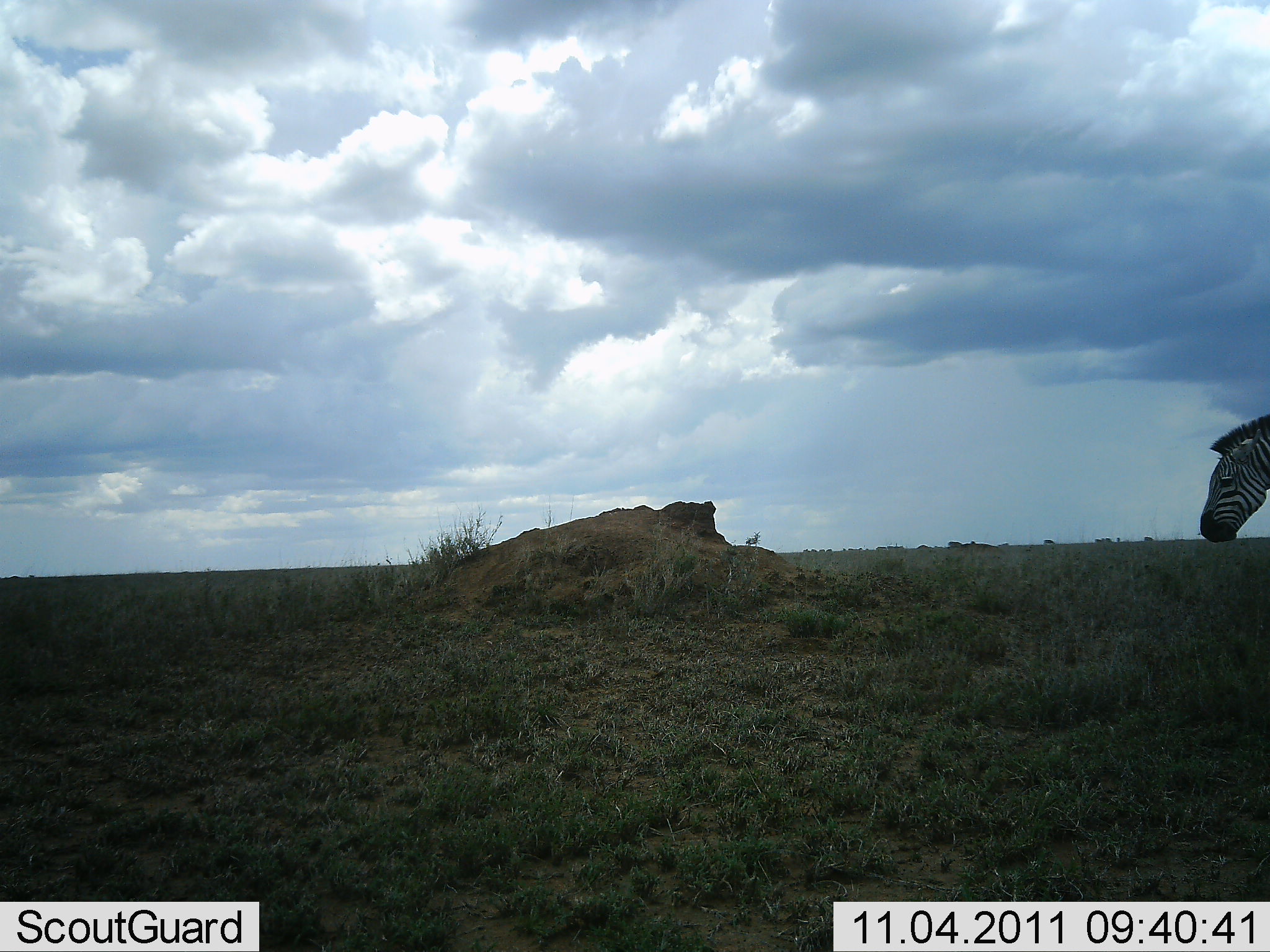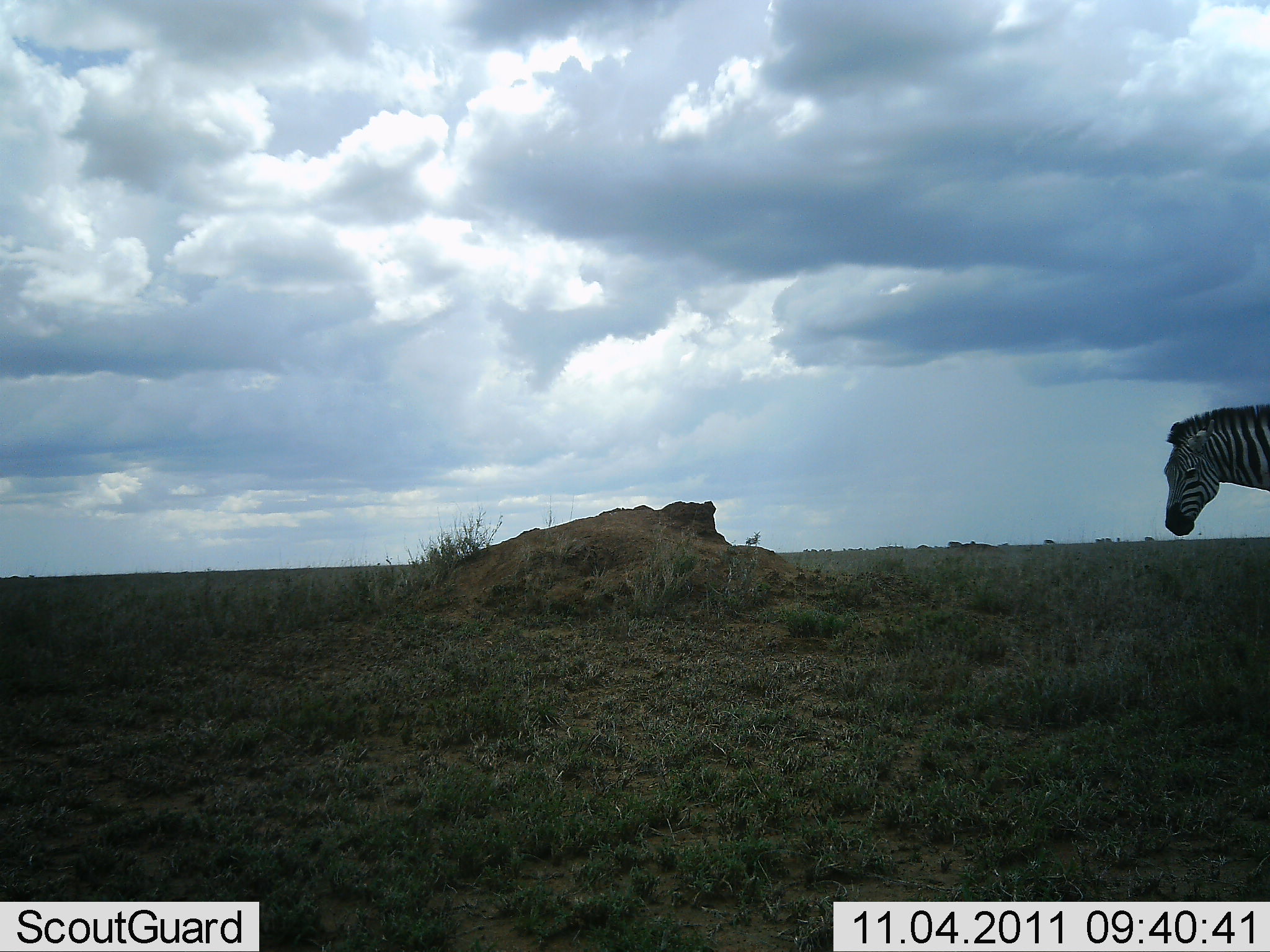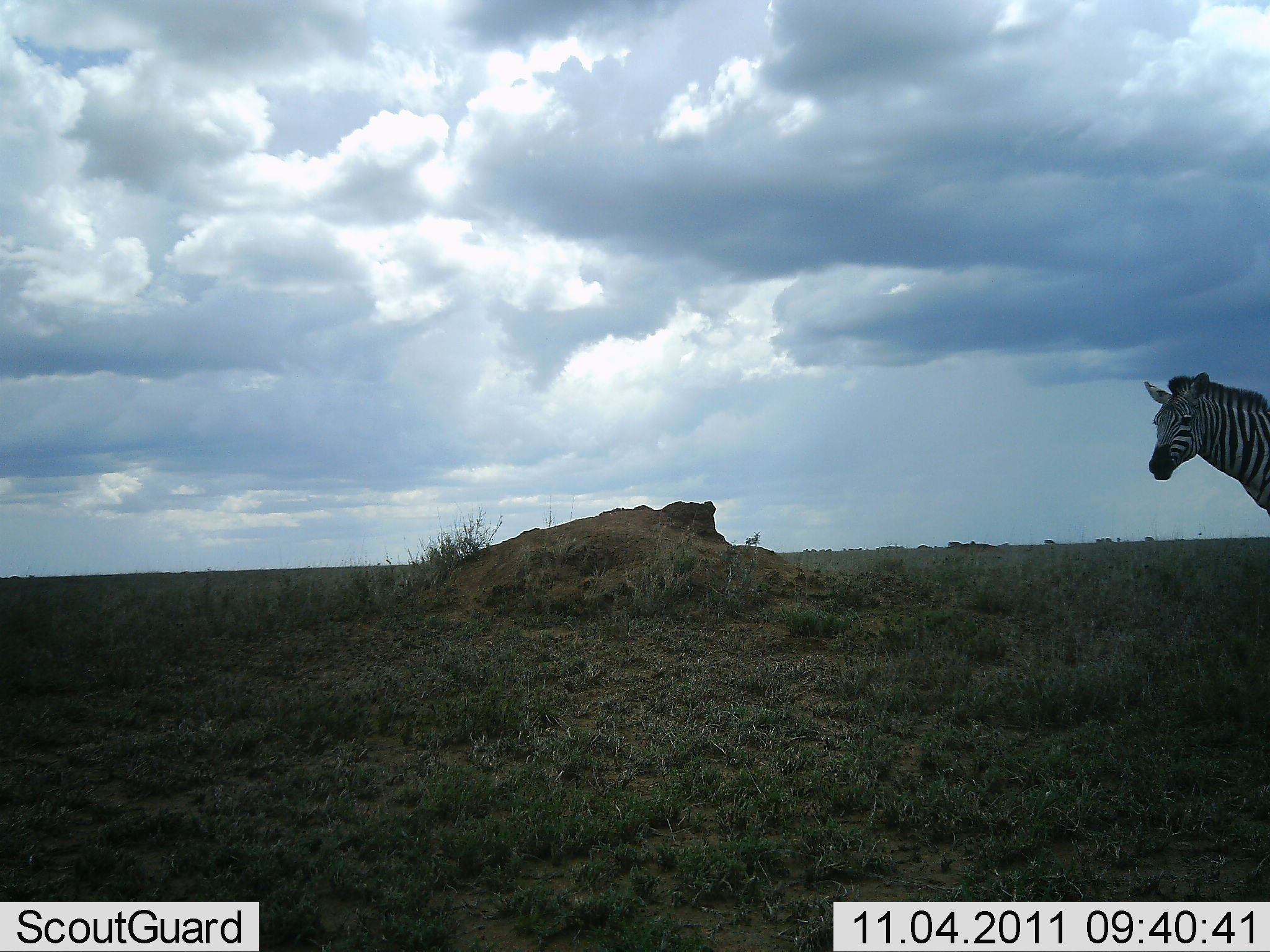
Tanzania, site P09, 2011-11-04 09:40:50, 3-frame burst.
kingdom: Animalia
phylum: Chordata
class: Mammalia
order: Perissodactyla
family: Equidae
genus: Equus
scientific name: Equus quagga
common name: plains zebra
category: zebra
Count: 1.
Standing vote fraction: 92%.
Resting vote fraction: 0%.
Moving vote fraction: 8%.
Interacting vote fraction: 0%.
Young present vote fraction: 0%.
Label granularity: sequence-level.